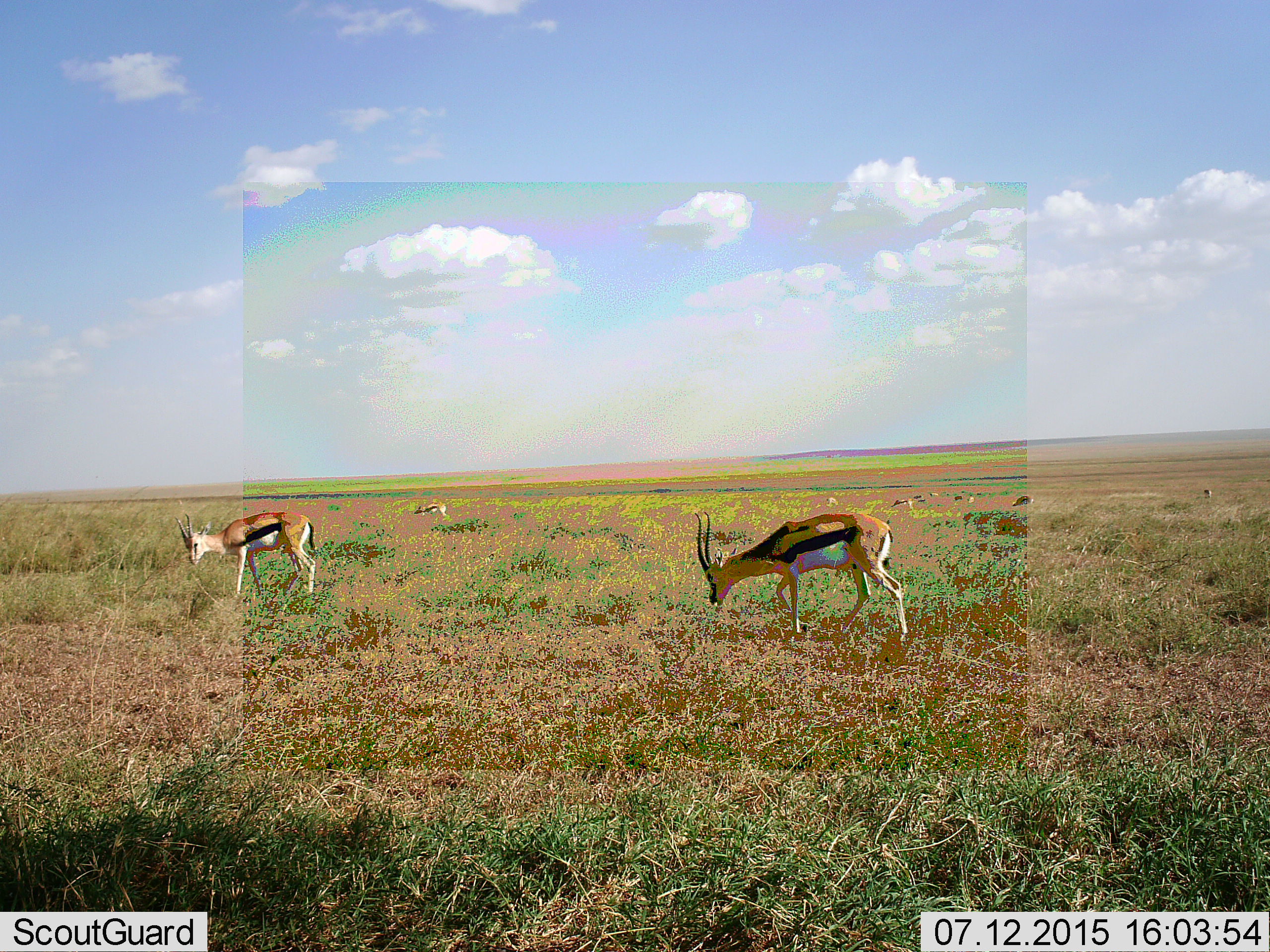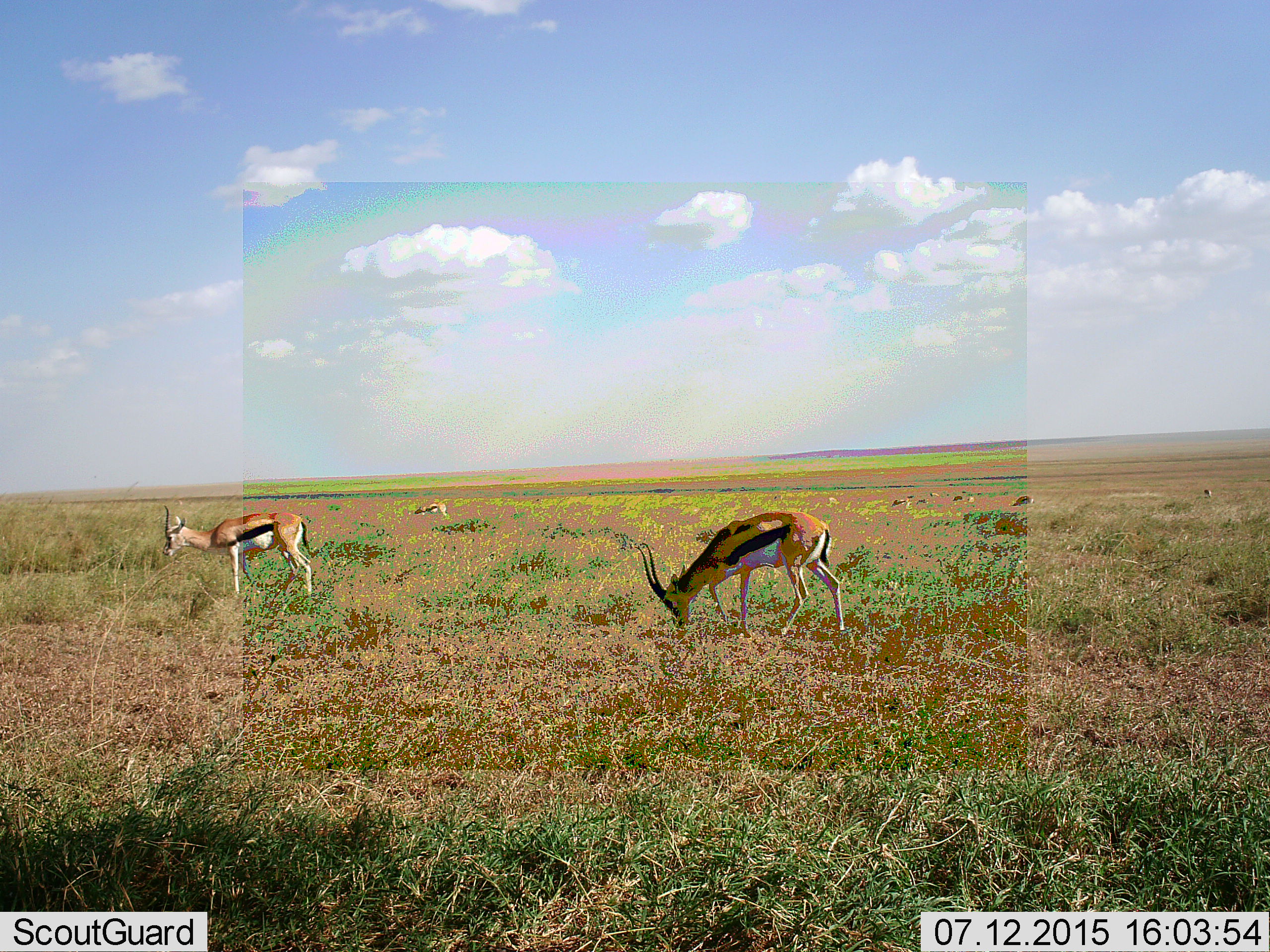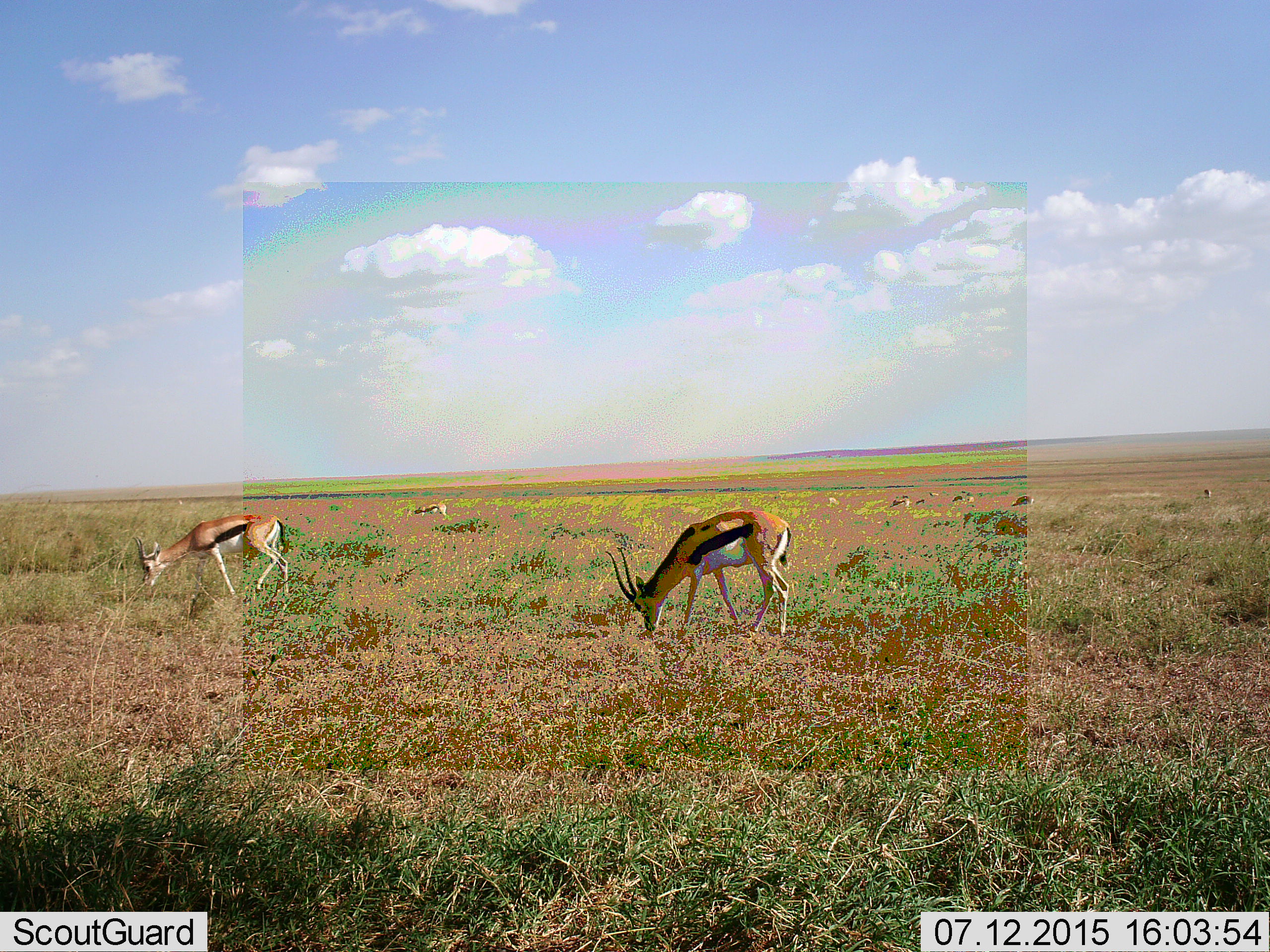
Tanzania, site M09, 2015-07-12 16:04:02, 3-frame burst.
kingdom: Animalia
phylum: Chordata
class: Mammalia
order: Artiodactyla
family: Bovidae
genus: Eudorcas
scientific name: Eudorcas thomsonii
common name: thomson's gazelle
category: gazellethomsons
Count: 11-50.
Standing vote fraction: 38%.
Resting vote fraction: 0%.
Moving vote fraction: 25%.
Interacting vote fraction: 0%.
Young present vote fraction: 0%.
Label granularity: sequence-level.